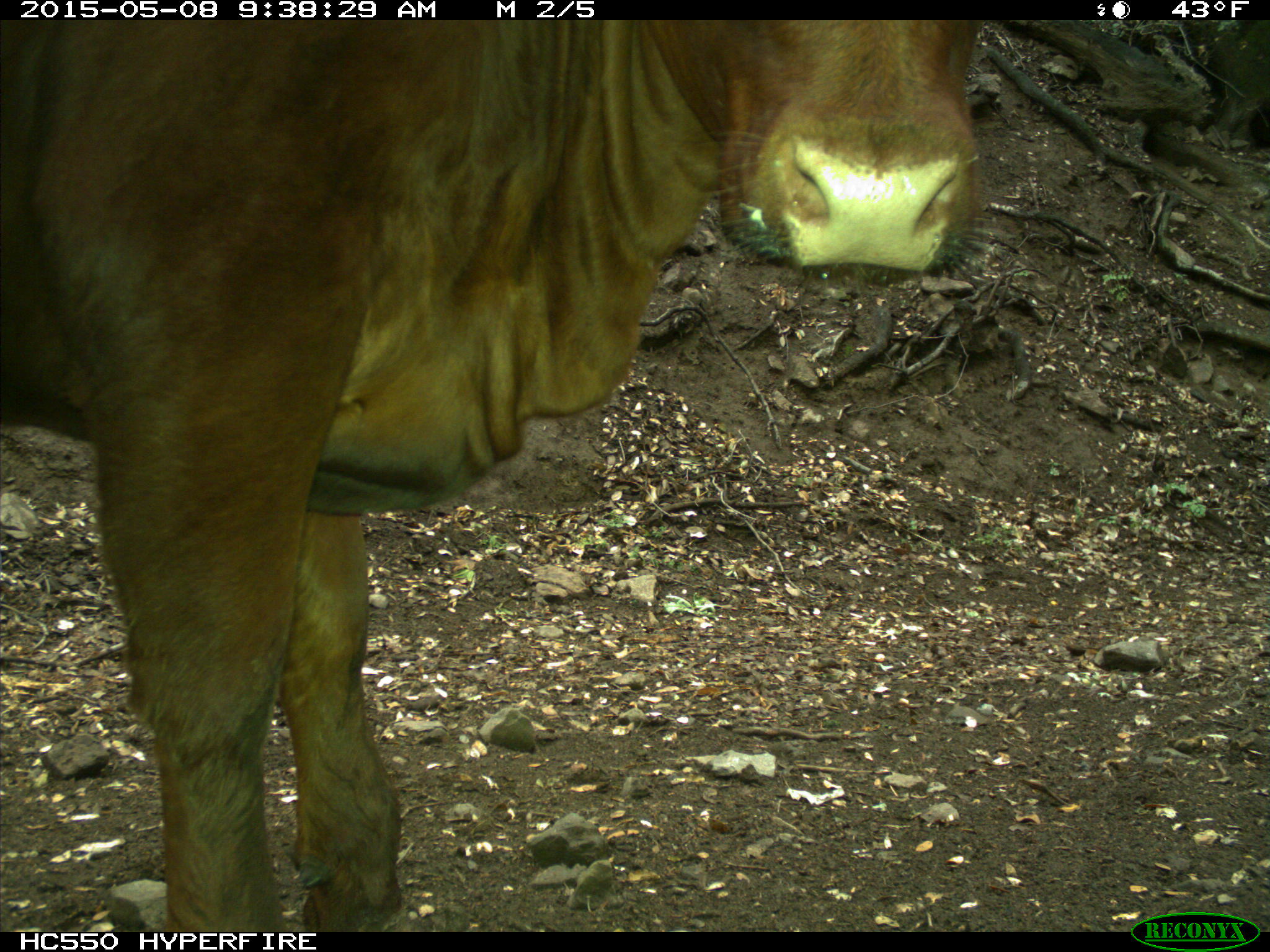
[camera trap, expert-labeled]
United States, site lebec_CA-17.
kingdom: Animalia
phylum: Chordata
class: Mammalia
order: Artiodactyla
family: Bovidae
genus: Bos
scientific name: Bos taurus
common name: domestic cow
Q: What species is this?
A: Bos taurus (domestic cow).